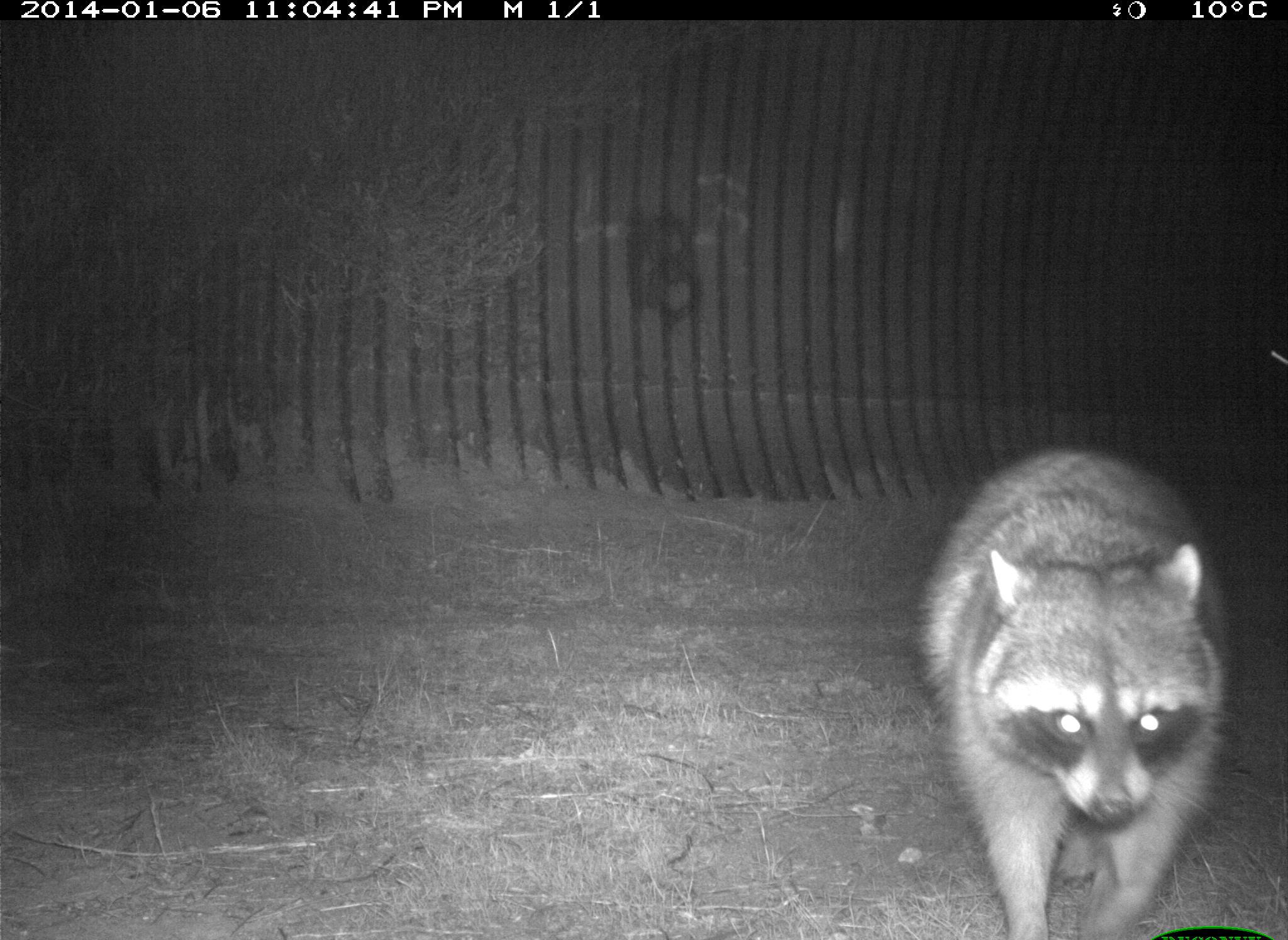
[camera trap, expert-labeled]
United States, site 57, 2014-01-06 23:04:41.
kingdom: Animalia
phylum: Chordata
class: Mammalia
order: Carnivora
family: Procyonidae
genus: Procyon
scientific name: Procyon lotor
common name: raccoon